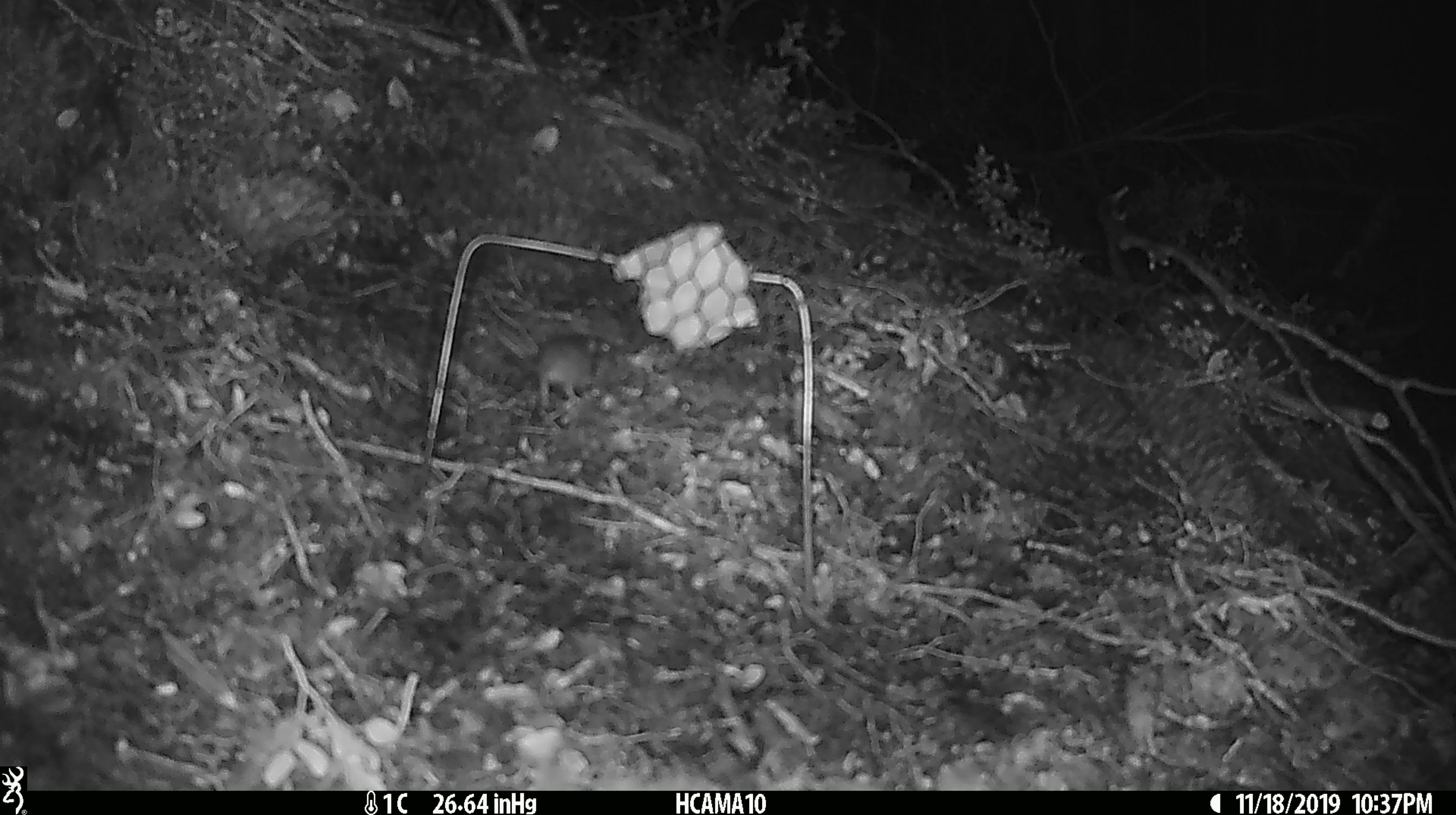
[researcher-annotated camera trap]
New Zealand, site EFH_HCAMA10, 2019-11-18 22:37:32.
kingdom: Animalia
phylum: Chordata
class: Mammalia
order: Rodentia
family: Muridae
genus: Mus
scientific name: Mus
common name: mouse